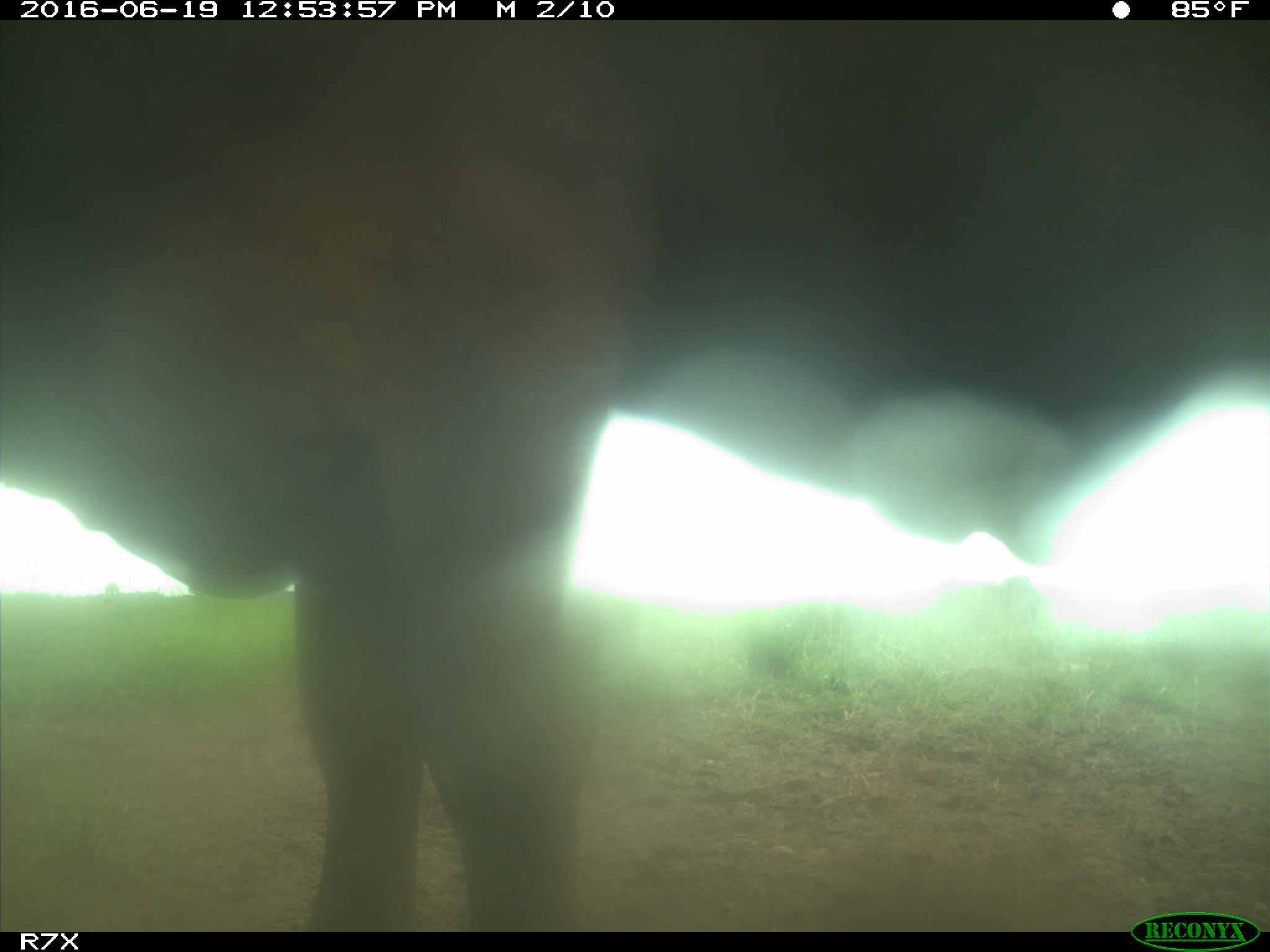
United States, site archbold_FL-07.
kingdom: Animalia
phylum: Chordata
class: Mammalia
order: Artiodactyla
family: Bovidae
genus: Bos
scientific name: Bos taurus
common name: domestic cow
Bos taurus (domestic cow).